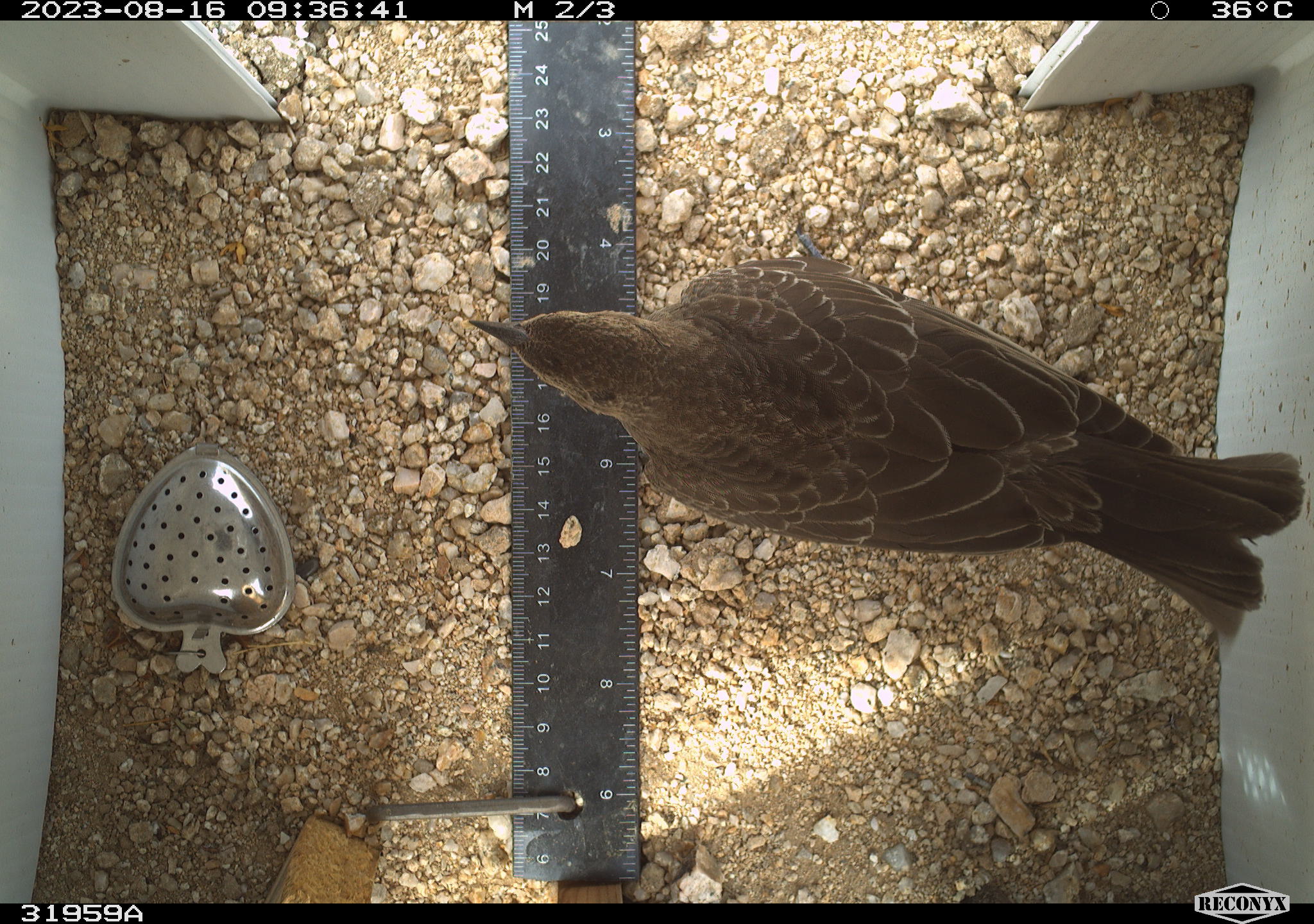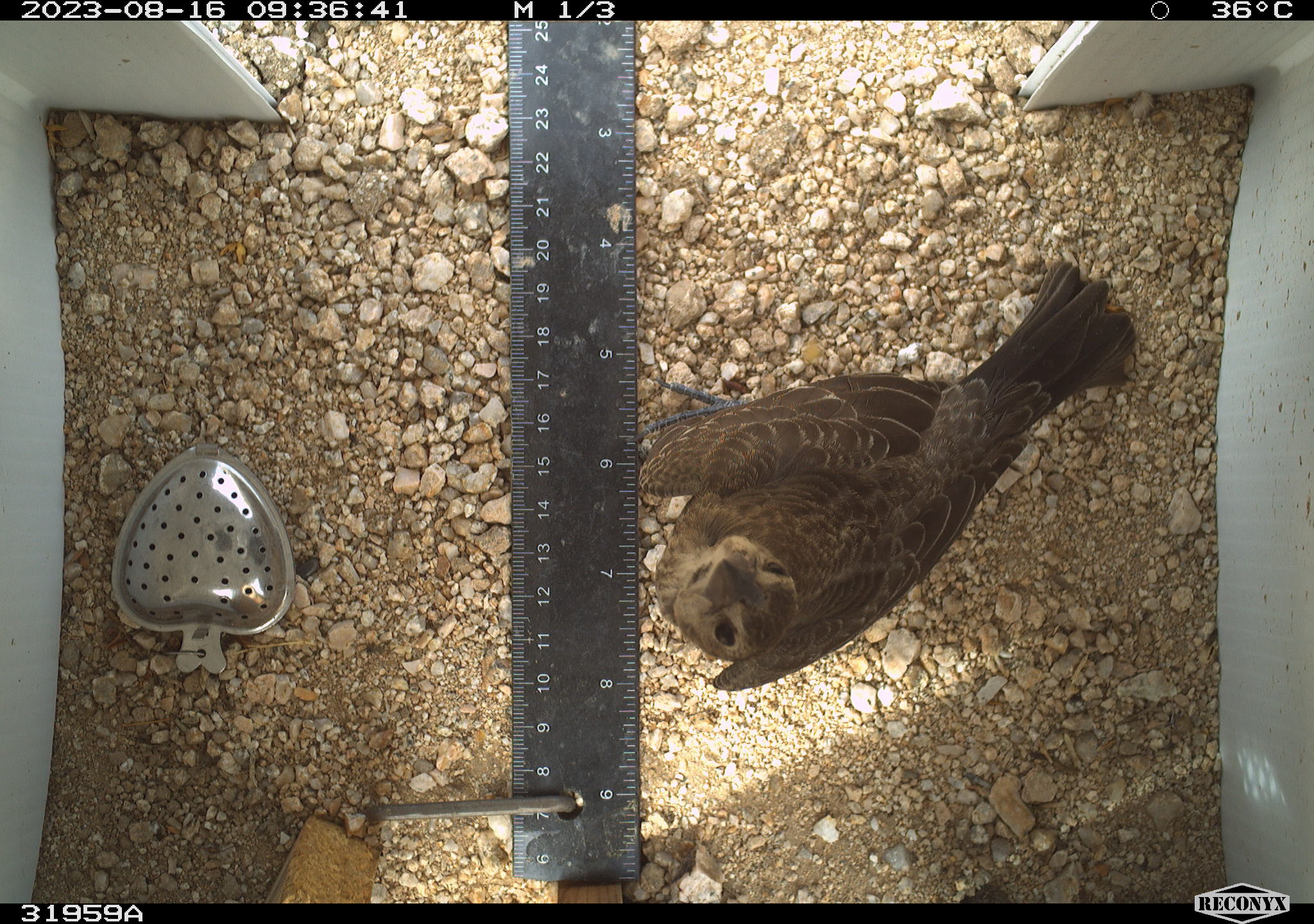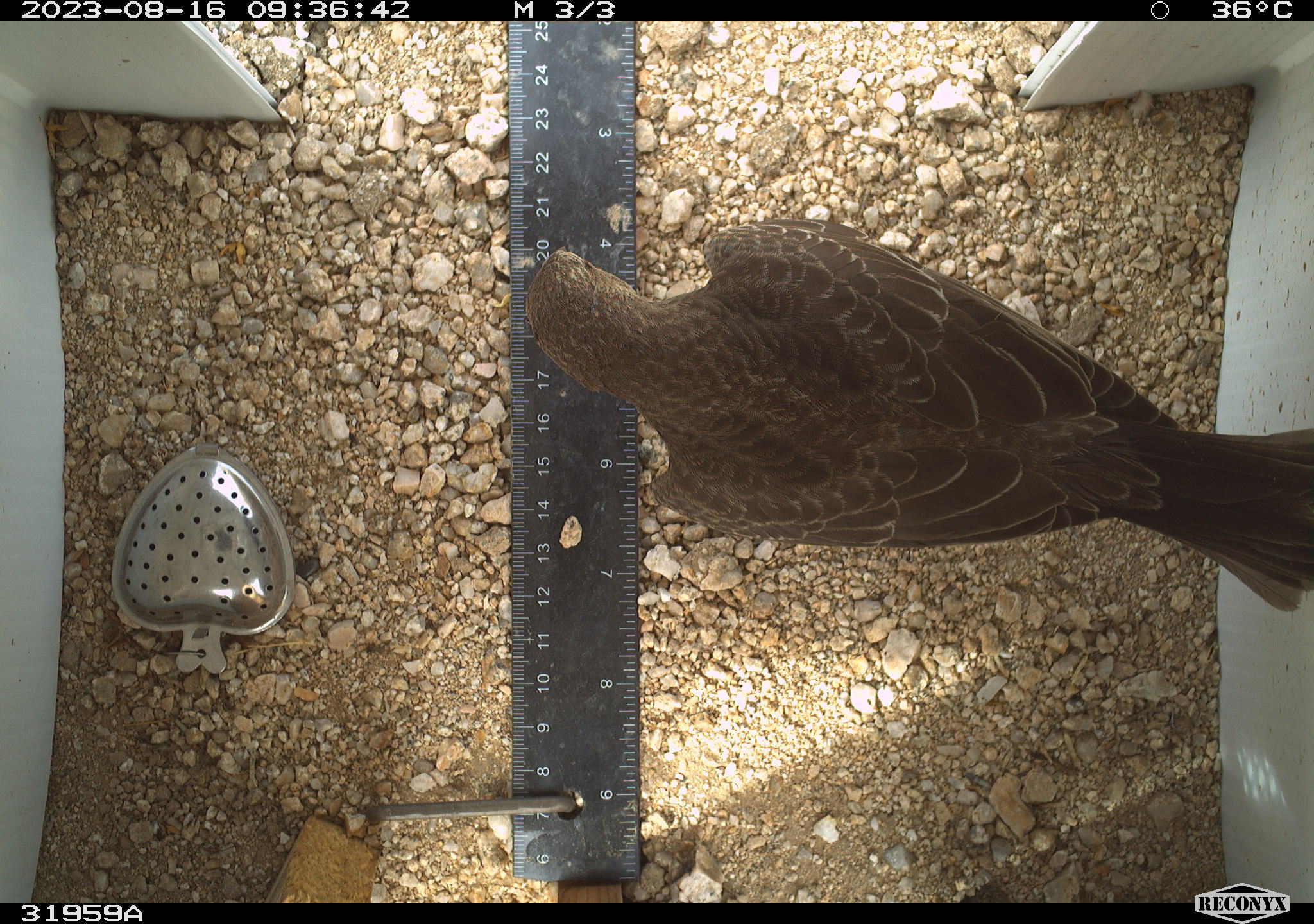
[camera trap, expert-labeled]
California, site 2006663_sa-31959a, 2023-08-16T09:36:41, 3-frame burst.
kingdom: Animalia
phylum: Chordata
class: Aves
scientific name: Aves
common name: bird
Bird (Aves).